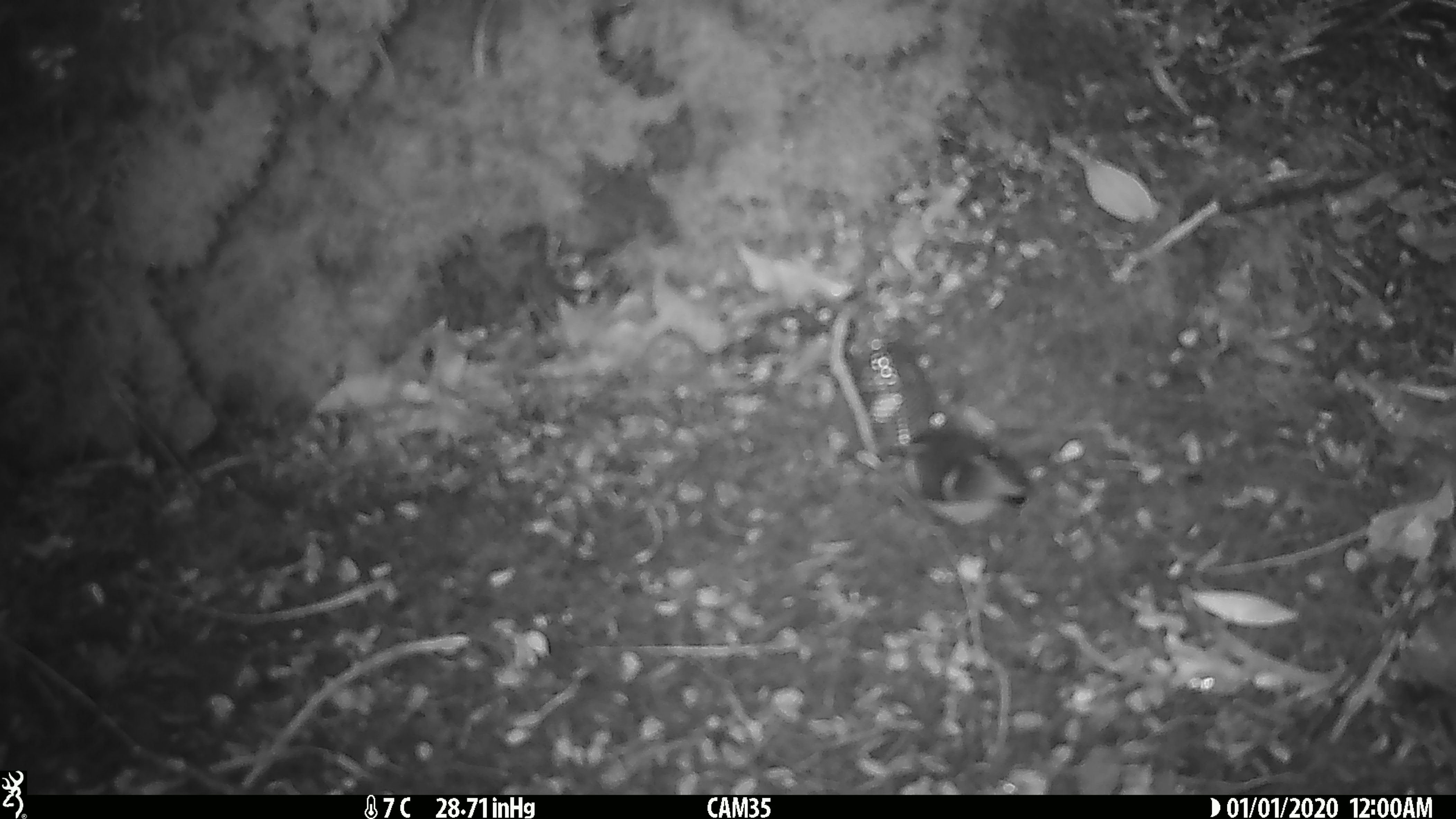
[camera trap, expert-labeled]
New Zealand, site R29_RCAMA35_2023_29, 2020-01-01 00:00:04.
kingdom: Animalia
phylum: Chordata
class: Aves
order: Passeriformes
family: Acanthisittidae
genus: Acanthisitta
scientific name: Acanthisitta chloris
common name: rifleman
Rifleman (Acanthisitta chloris).